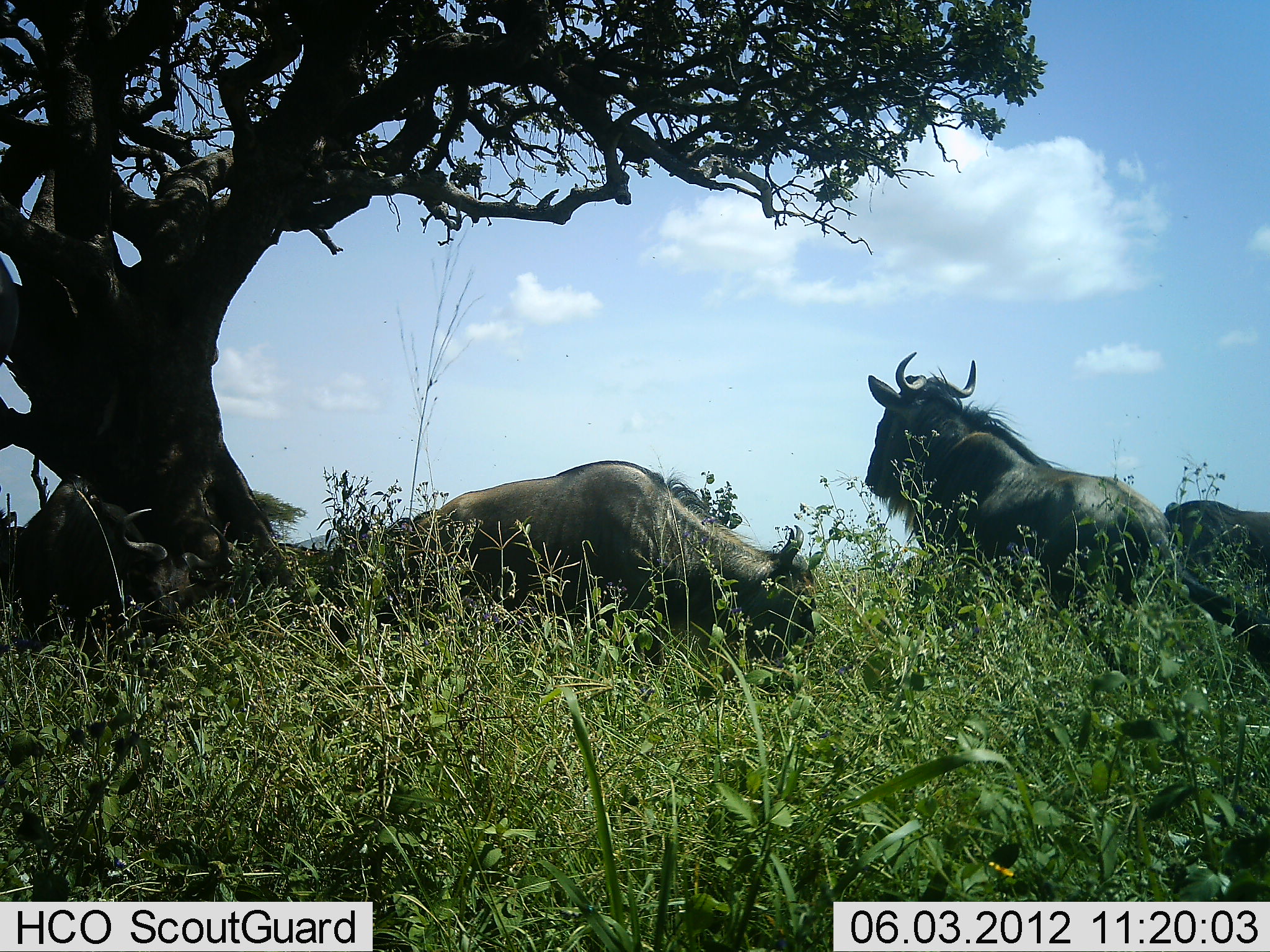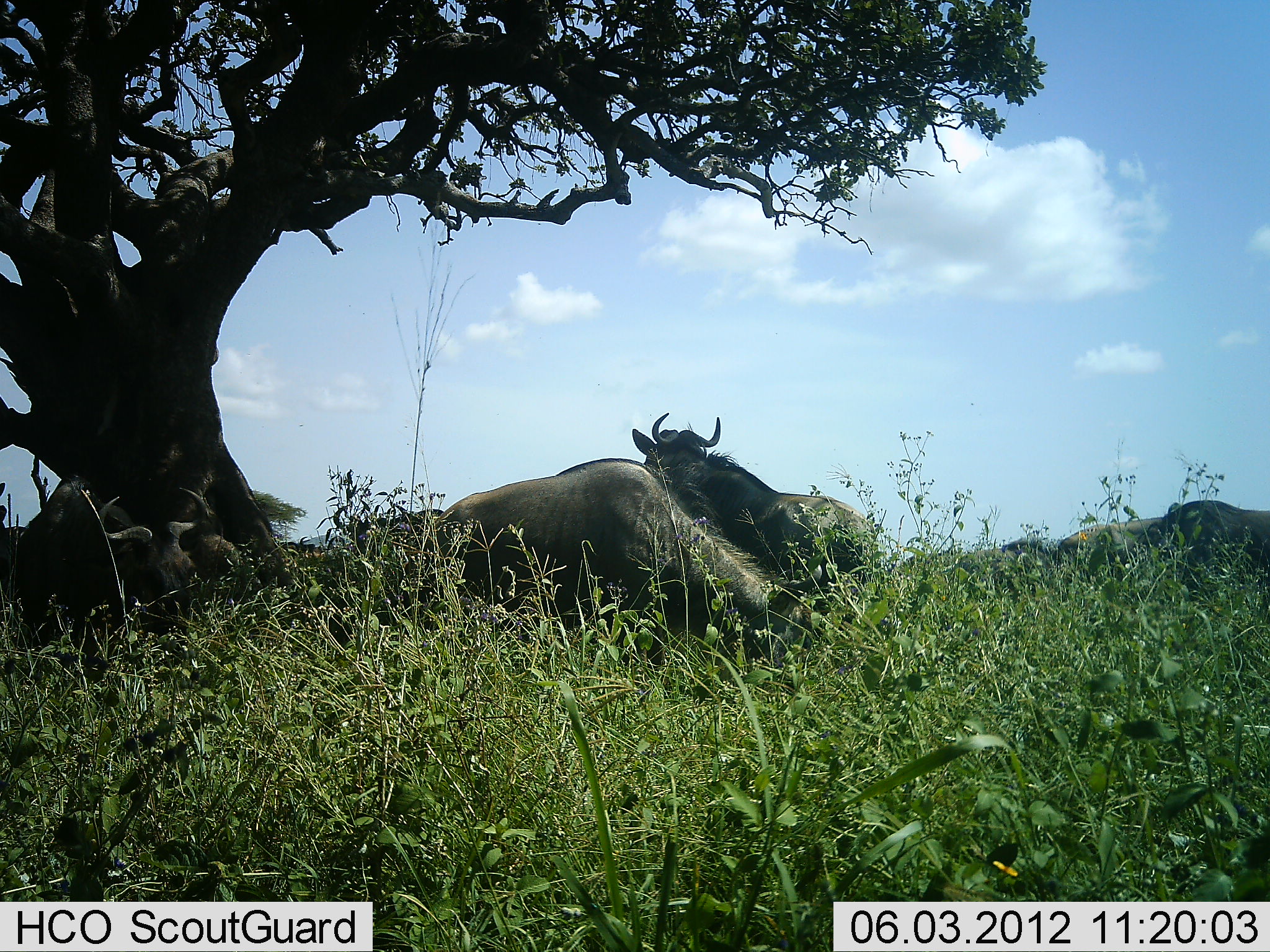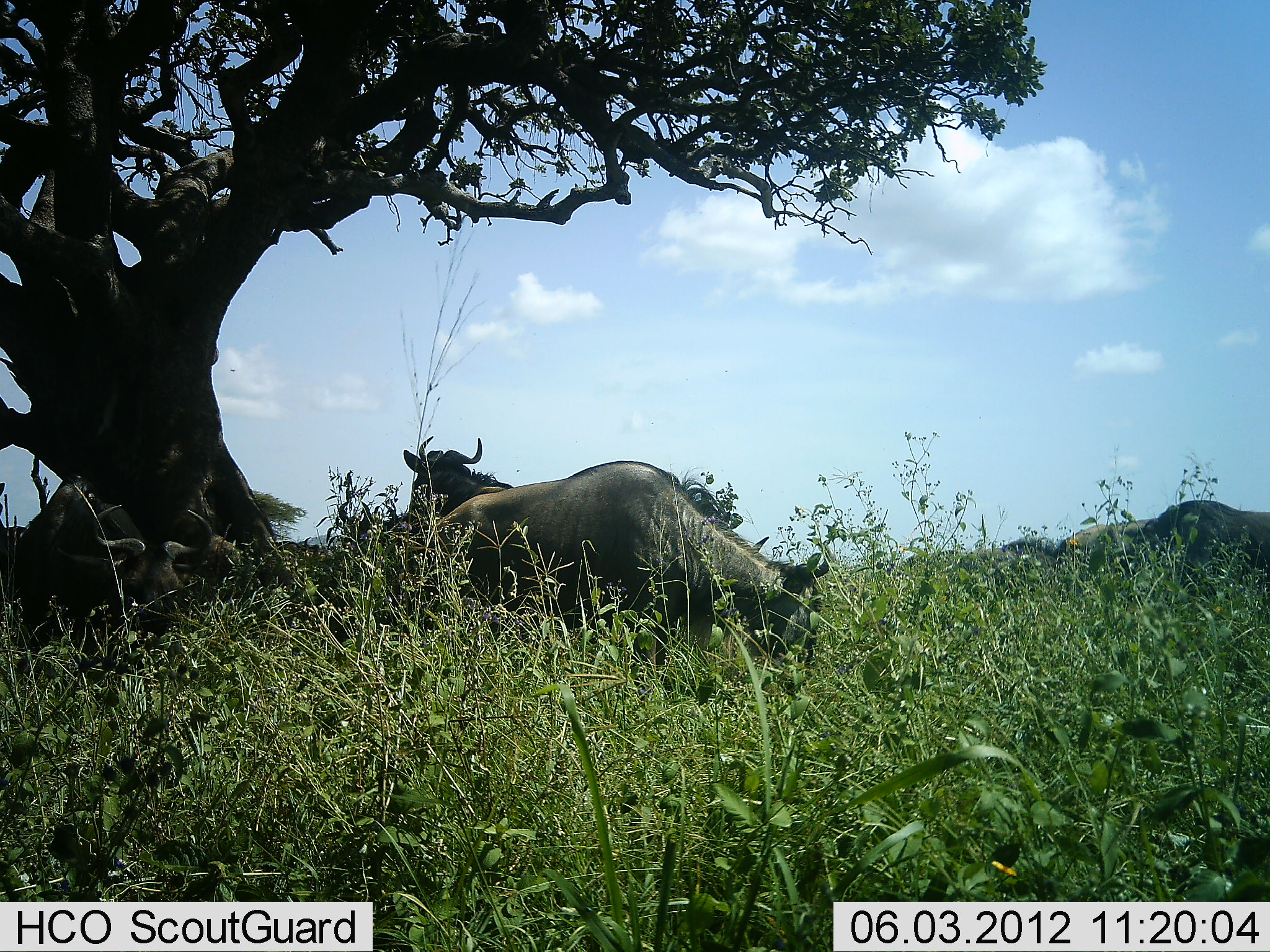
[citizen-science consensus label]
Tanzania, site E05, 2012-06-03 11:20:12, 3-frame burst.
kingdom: Animalia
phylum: Chordata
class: Mammalia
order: Artiodactyla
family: Bovidae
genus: Connochaetes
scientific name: Connochaetes taurinus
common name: blue wildebeest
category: wildebeest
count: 5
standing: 20%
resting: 10%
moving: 60%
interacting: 0%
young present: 0%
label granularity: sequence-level